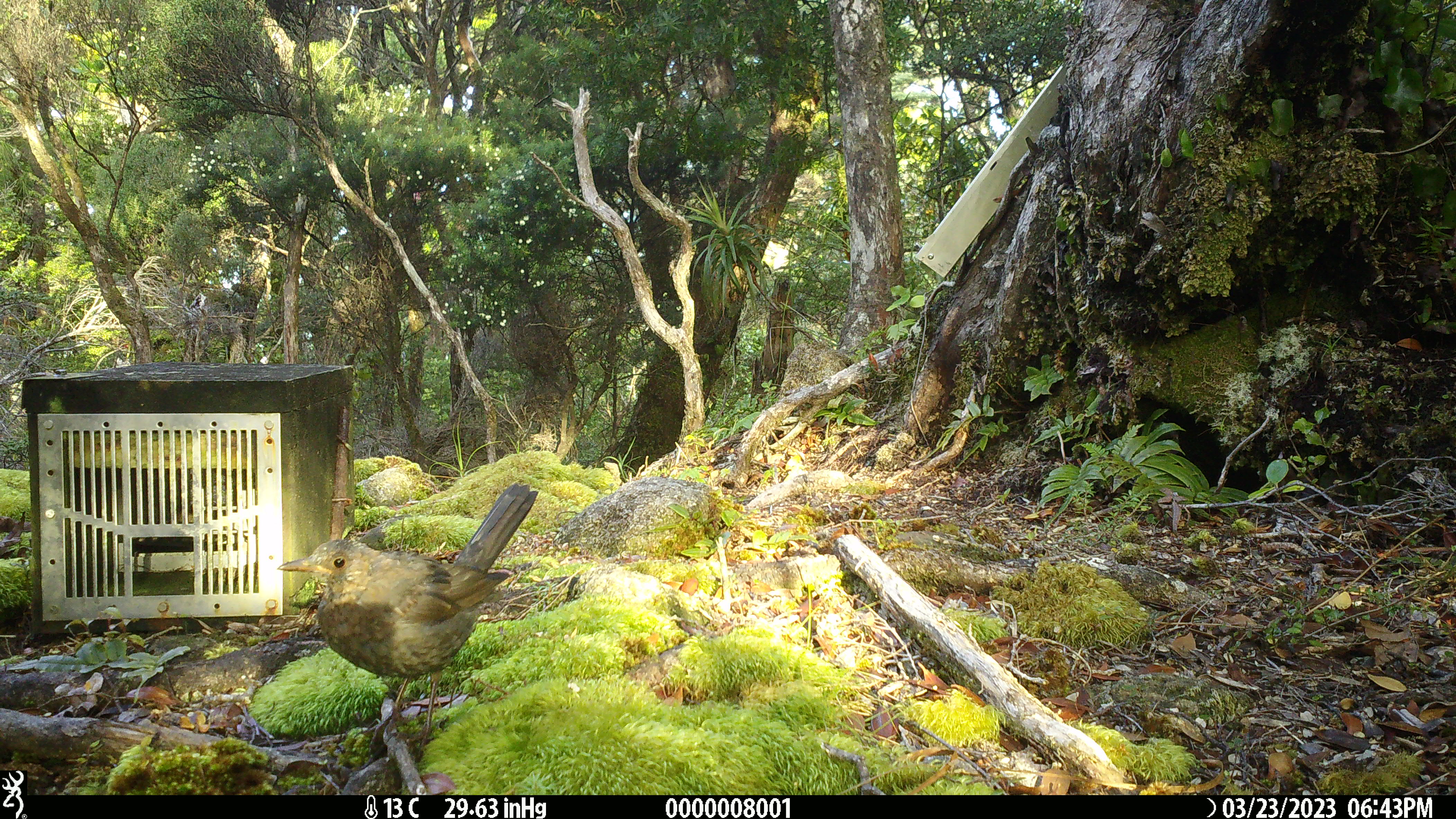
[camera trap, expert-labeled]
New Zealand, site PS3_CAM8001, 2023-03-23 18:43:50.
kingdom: Animalia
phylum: Chordata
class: Aves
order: Passeriformes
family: Turdidae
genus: Turdus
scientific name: Turdus merula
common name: eurasian blackbird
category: blackbird